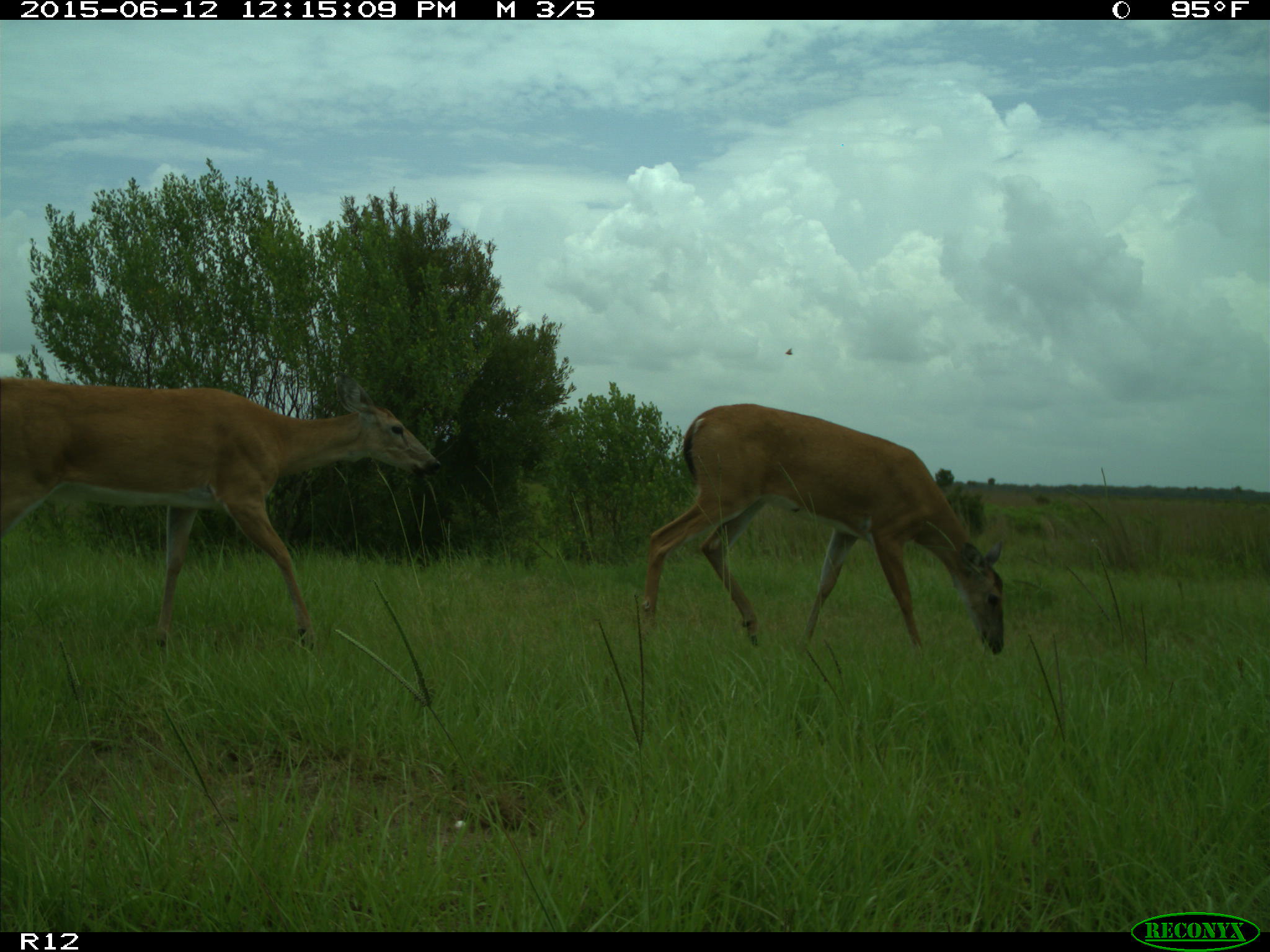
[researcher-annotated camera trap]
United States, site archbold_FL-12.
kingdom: Animalia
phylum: Chordata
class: Mammalia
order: Artiodactyla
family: Cervidae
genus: Odocoileus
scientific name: Odocoileus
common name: deer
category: unidentified deer